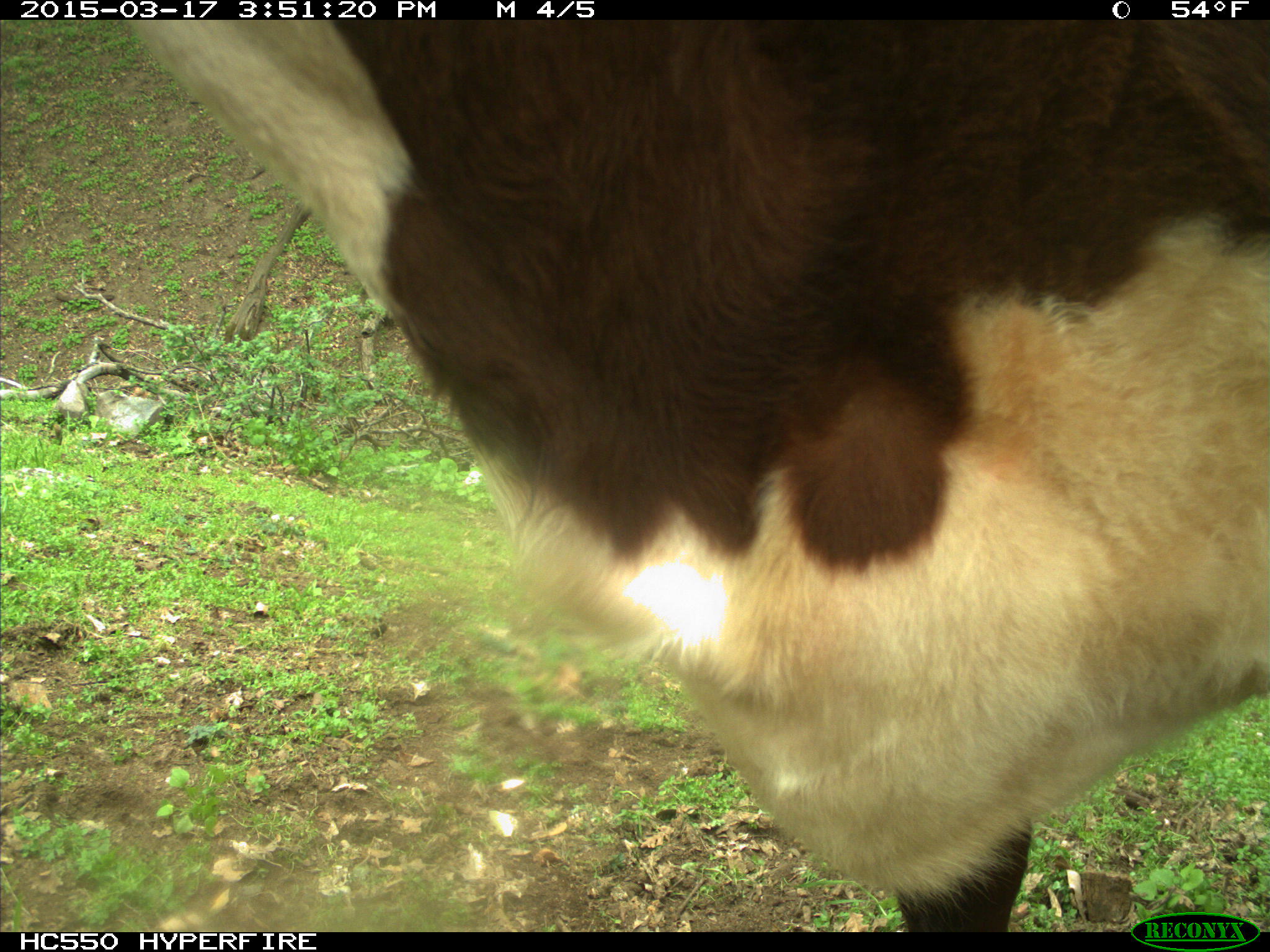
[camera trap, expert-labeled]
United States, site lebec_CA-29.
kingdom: Animalia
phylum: Chordata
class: Mammalia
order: Artiodactyla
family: Bovidae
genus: Bos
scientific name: Bos taurus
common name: domestic cow